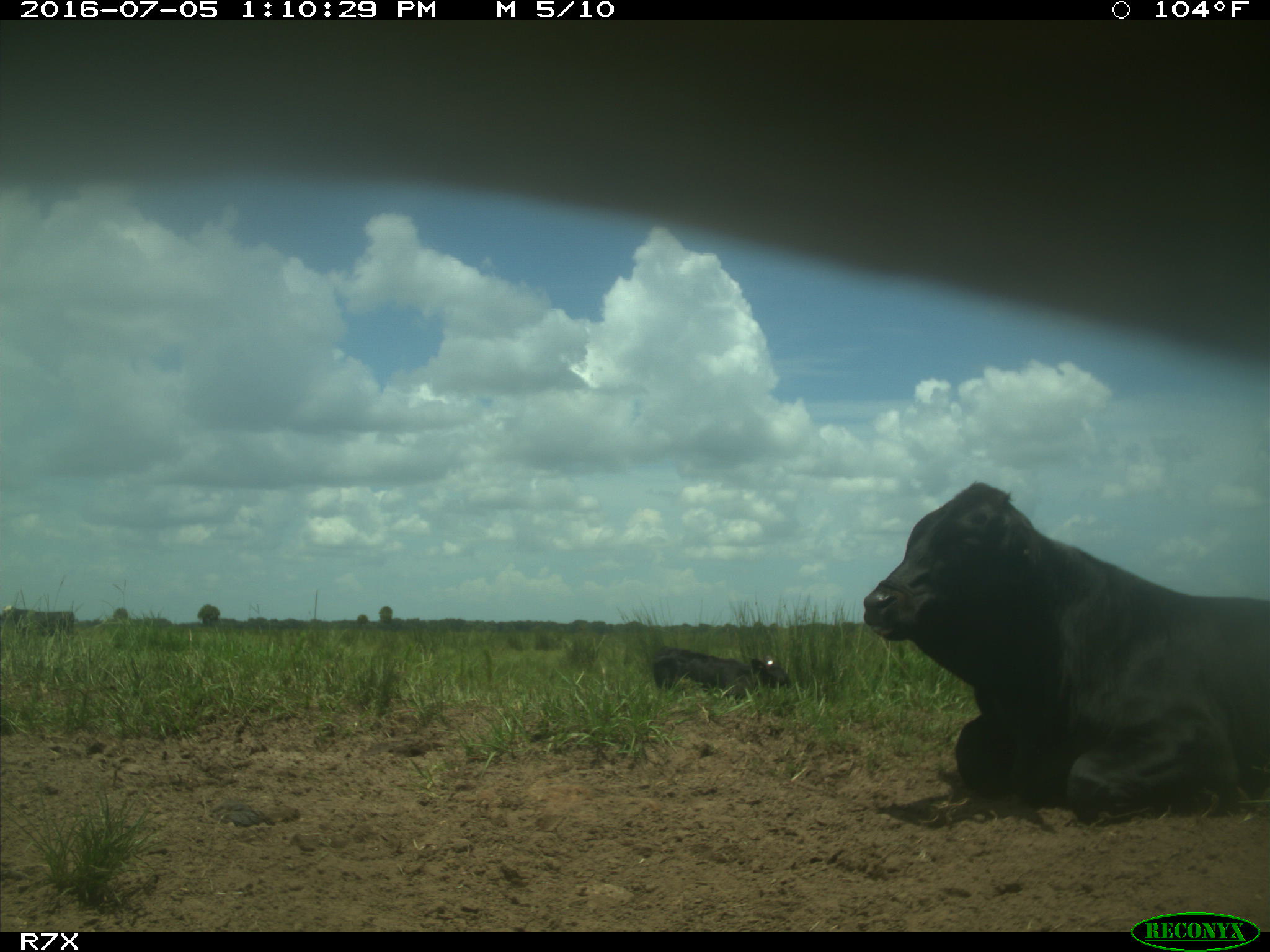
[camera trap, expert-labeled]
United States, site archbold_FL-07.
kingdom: Animalia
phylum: Chordata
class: Mammalia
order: Artiodactyla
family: Bovidae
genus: Bos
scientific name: Bos taurus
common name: domestic cow